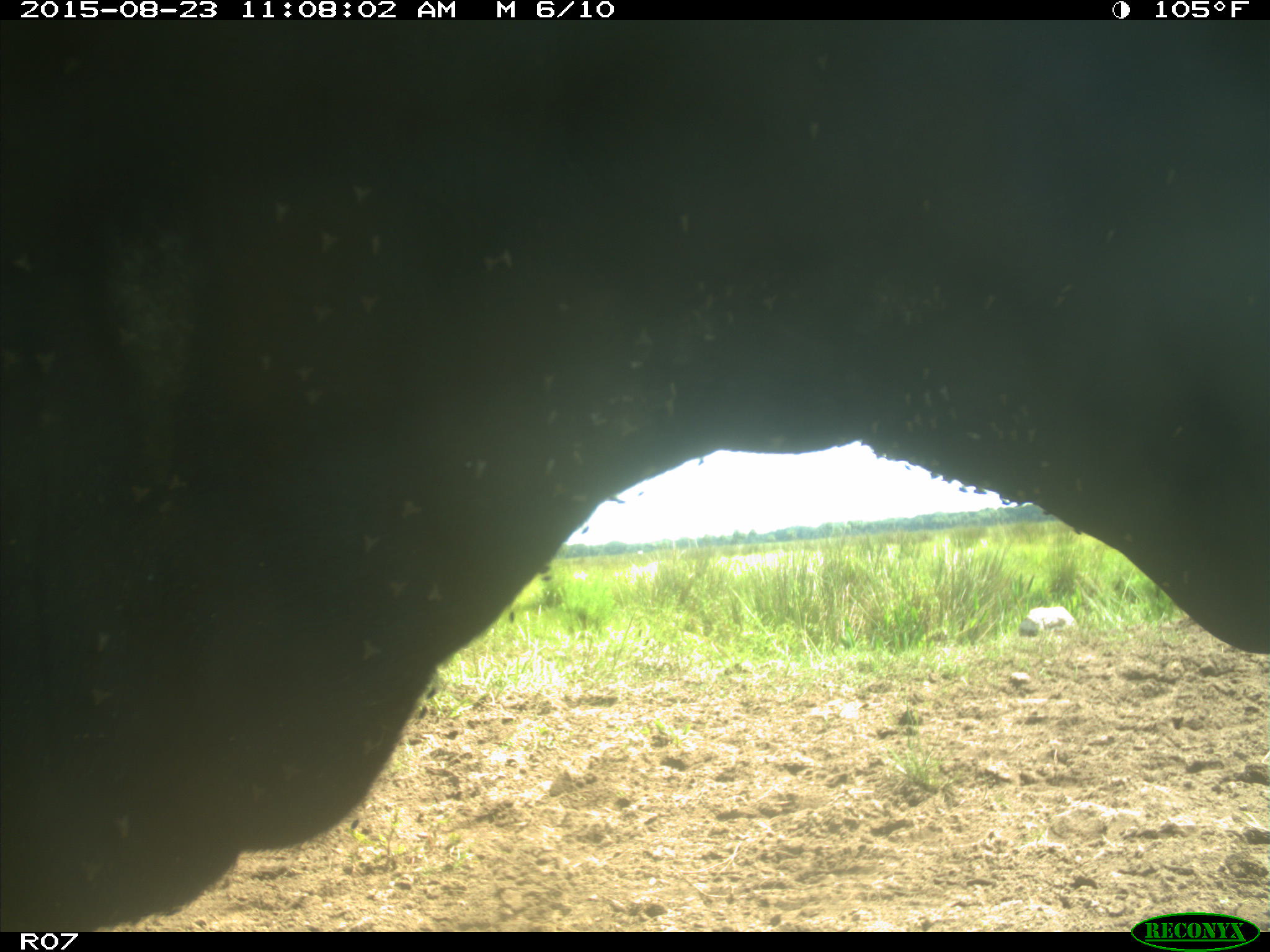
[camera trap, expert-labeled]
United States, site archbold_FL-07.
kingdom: Animalia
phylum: Chordata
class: Mammalia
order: Artiodactyla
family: Bovidae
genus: Bos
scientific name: Bos taurus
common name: domestic cow